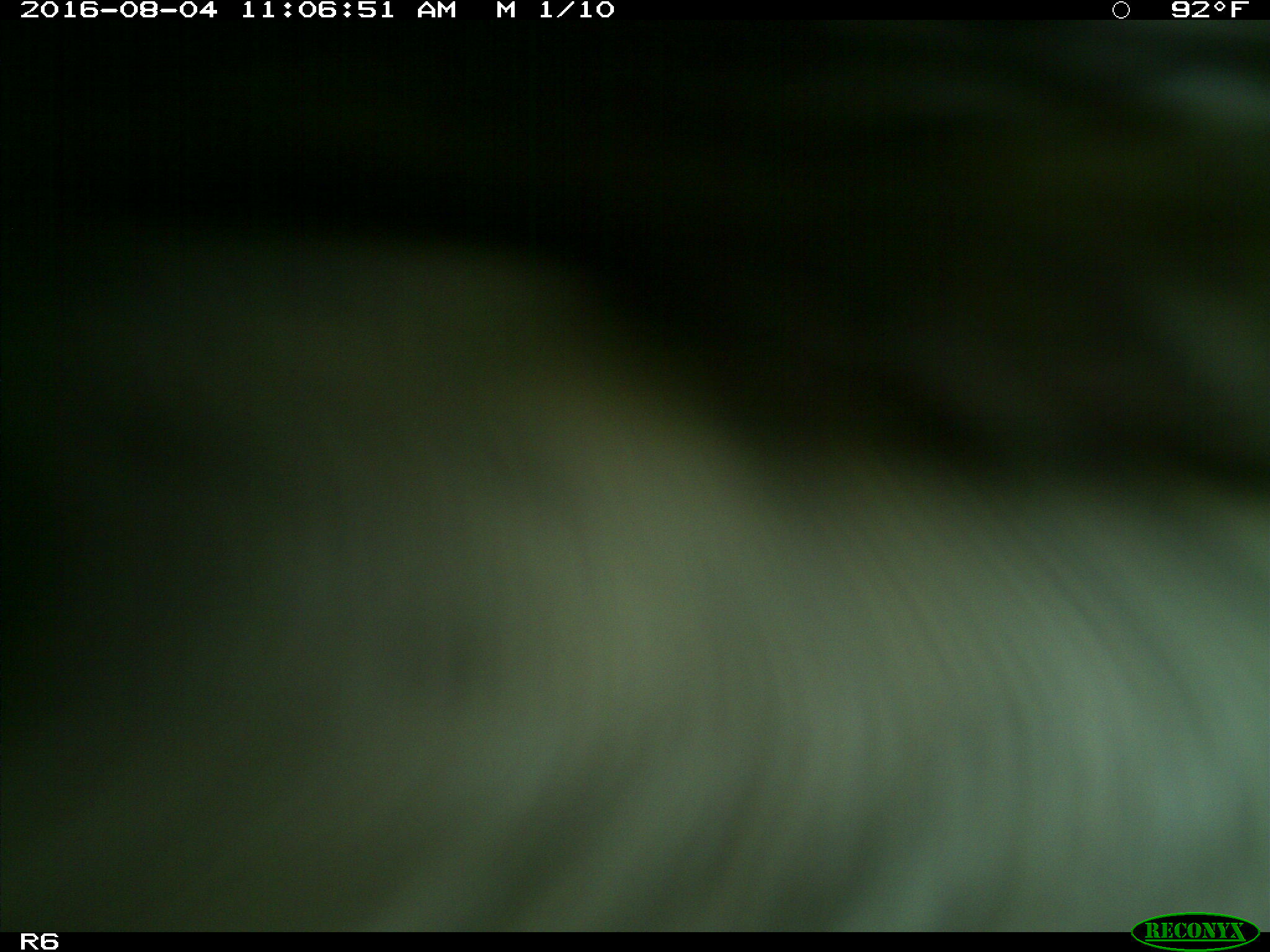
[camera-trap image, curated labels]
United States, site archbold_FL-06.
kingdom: Animalia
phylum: Chordata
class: Mammalia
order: Artiodactyla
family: Bovidae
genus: Bos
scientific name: Bos taurus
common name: domestic cow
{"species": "Bos taurus (domestic cow)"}